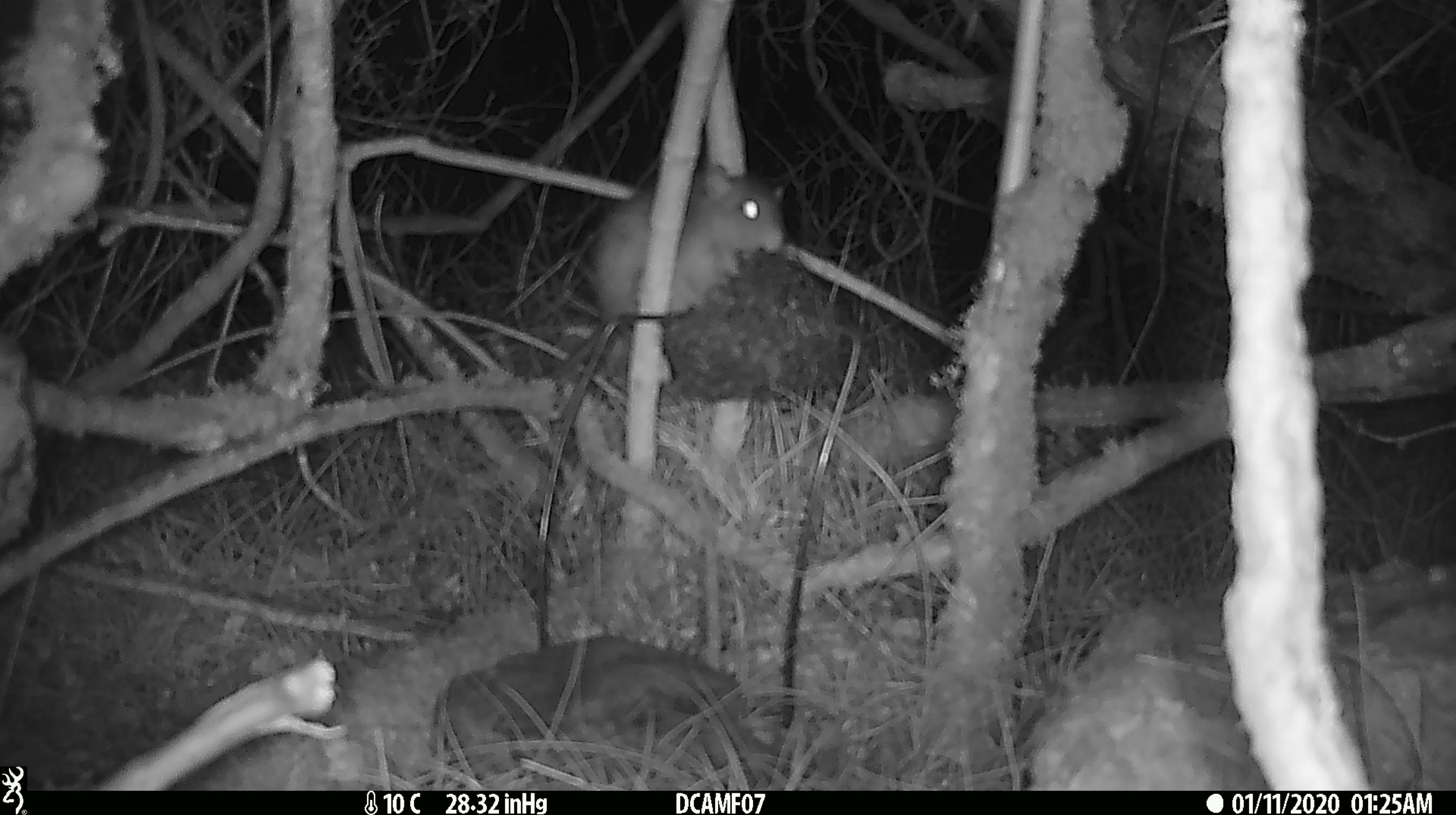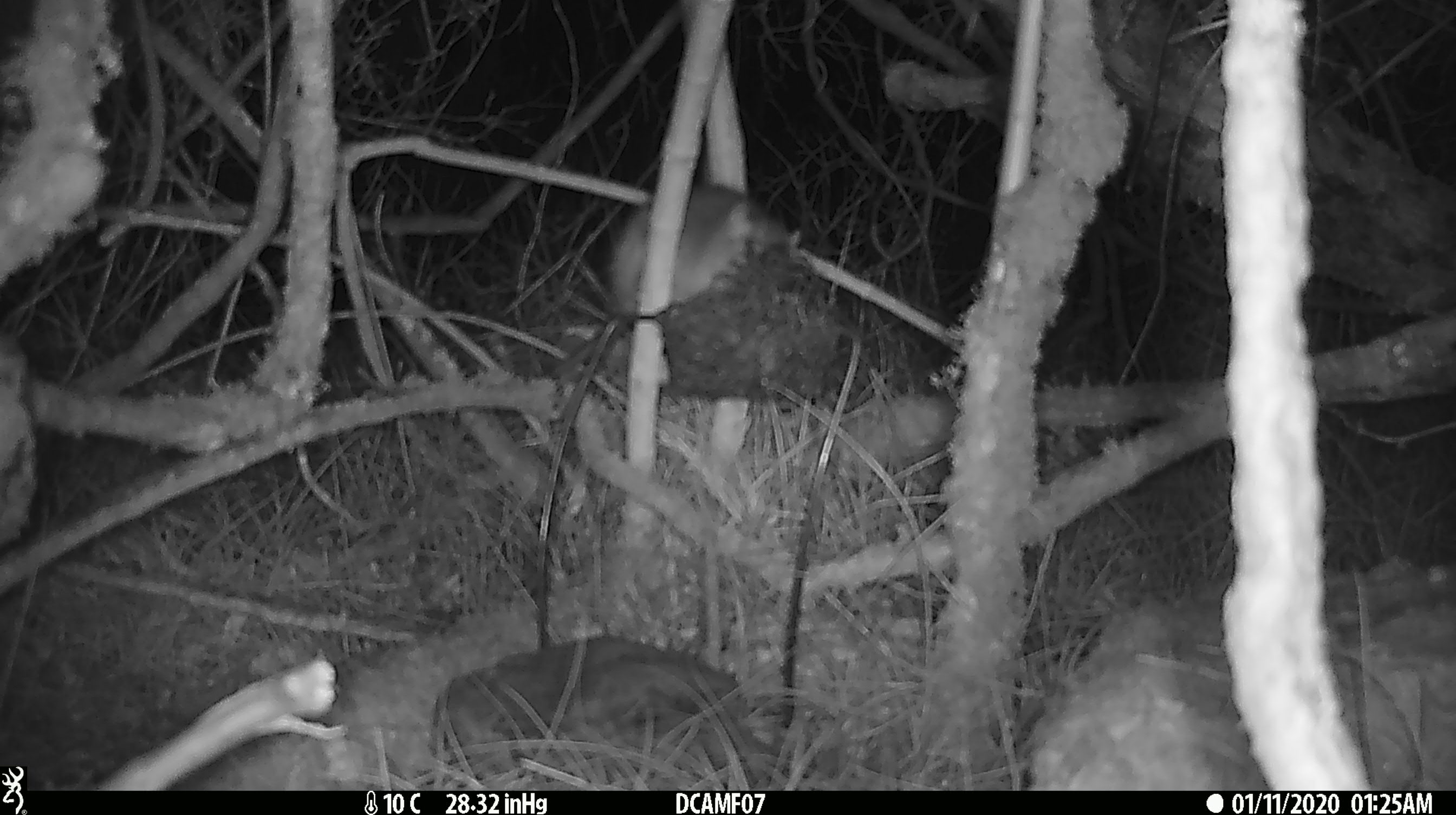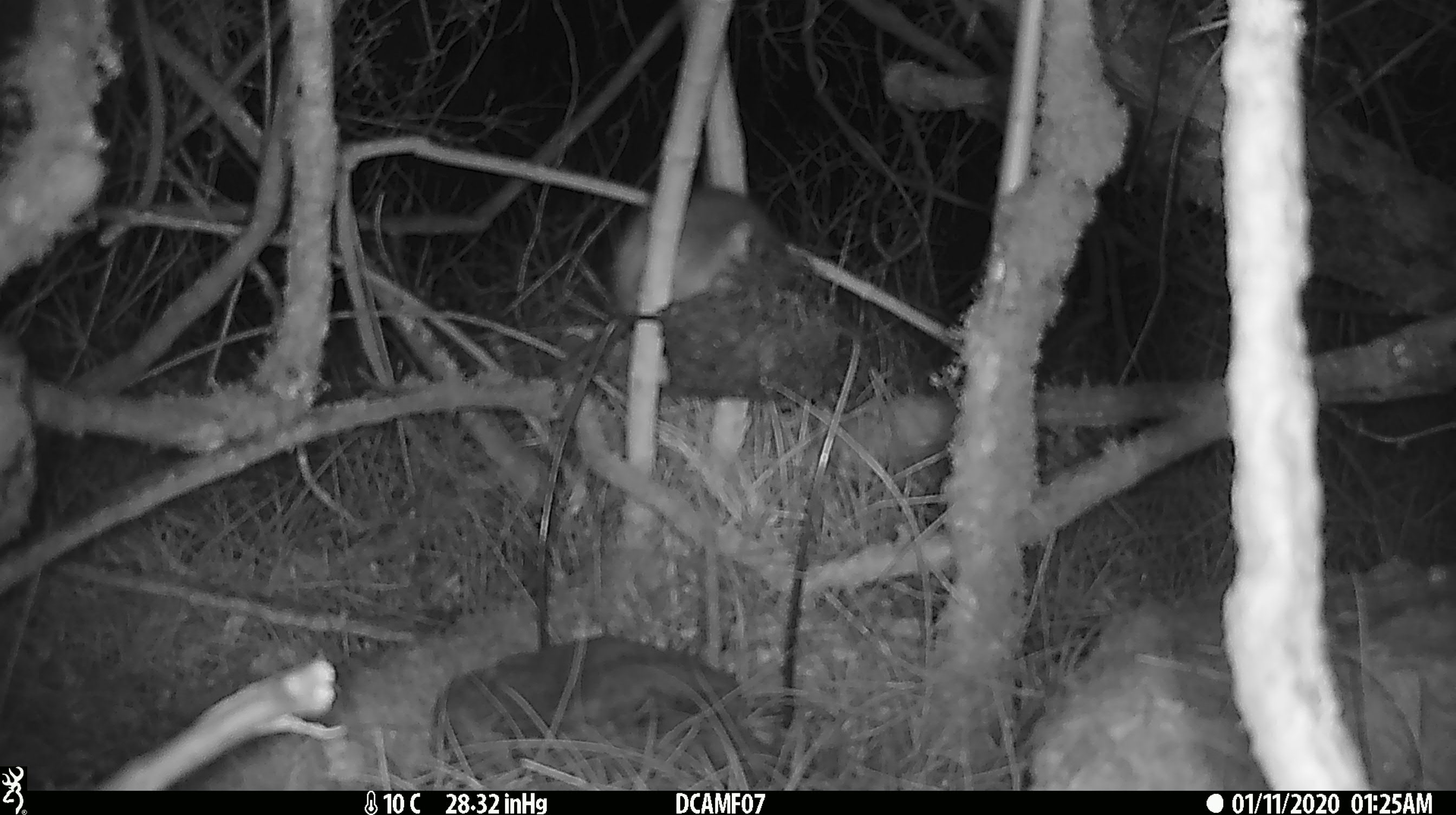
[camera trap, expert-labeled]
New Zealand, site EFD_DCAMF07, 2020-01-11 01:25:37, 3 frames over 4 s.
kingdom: Animalia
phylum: Chordata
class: Mammalia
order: Rodentia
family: Muridae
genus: Rattus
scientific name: Rattus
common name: rat